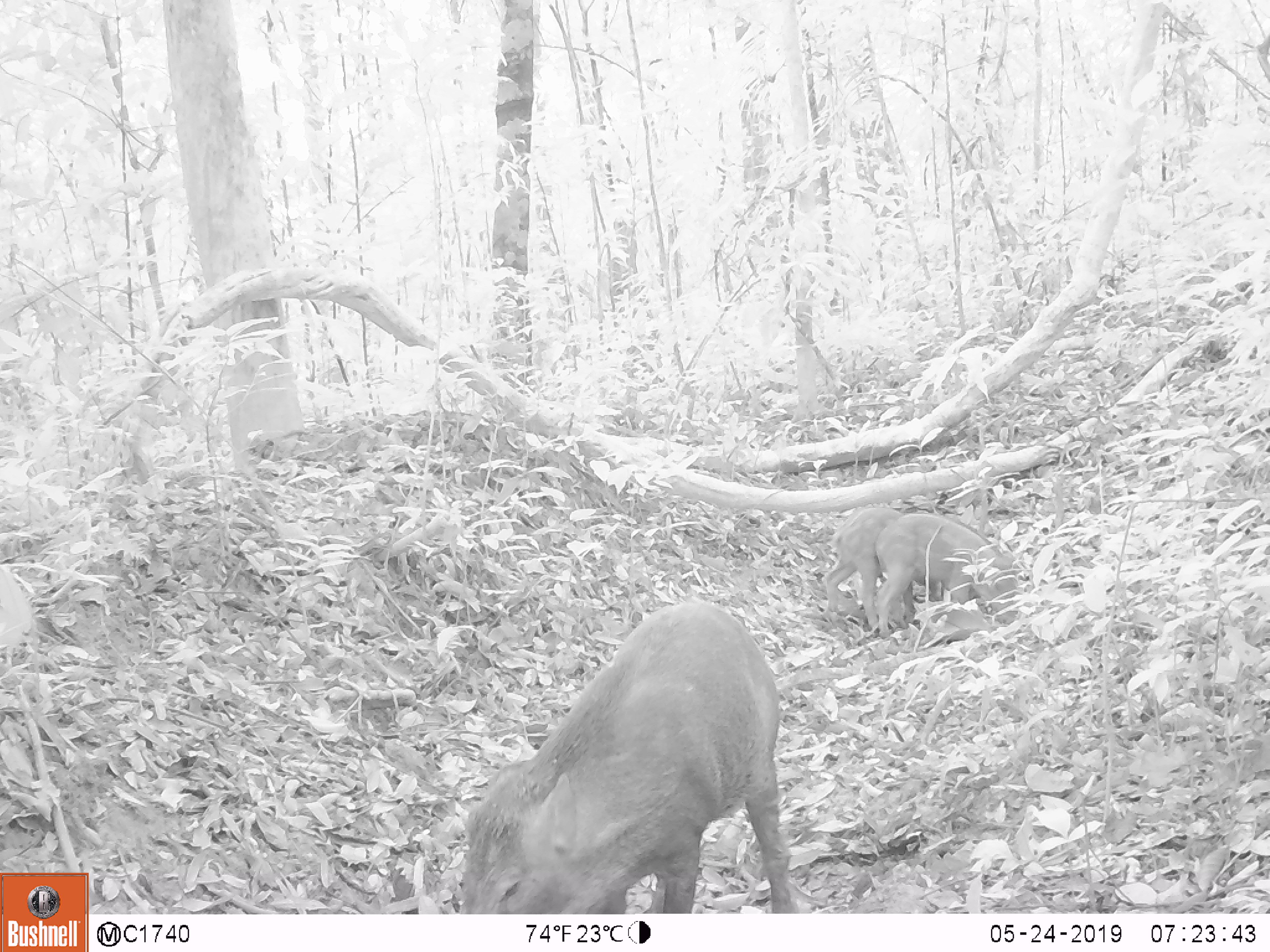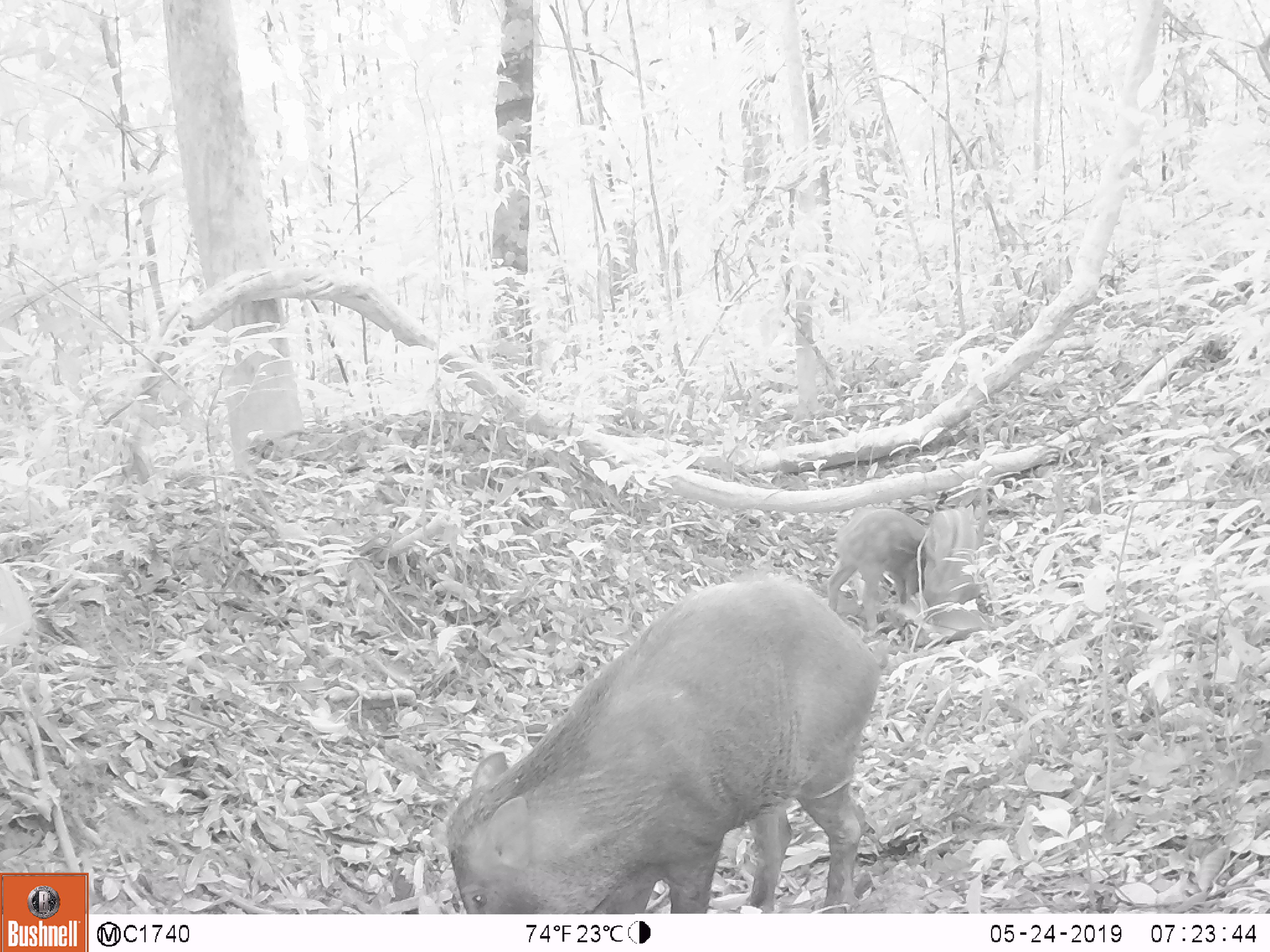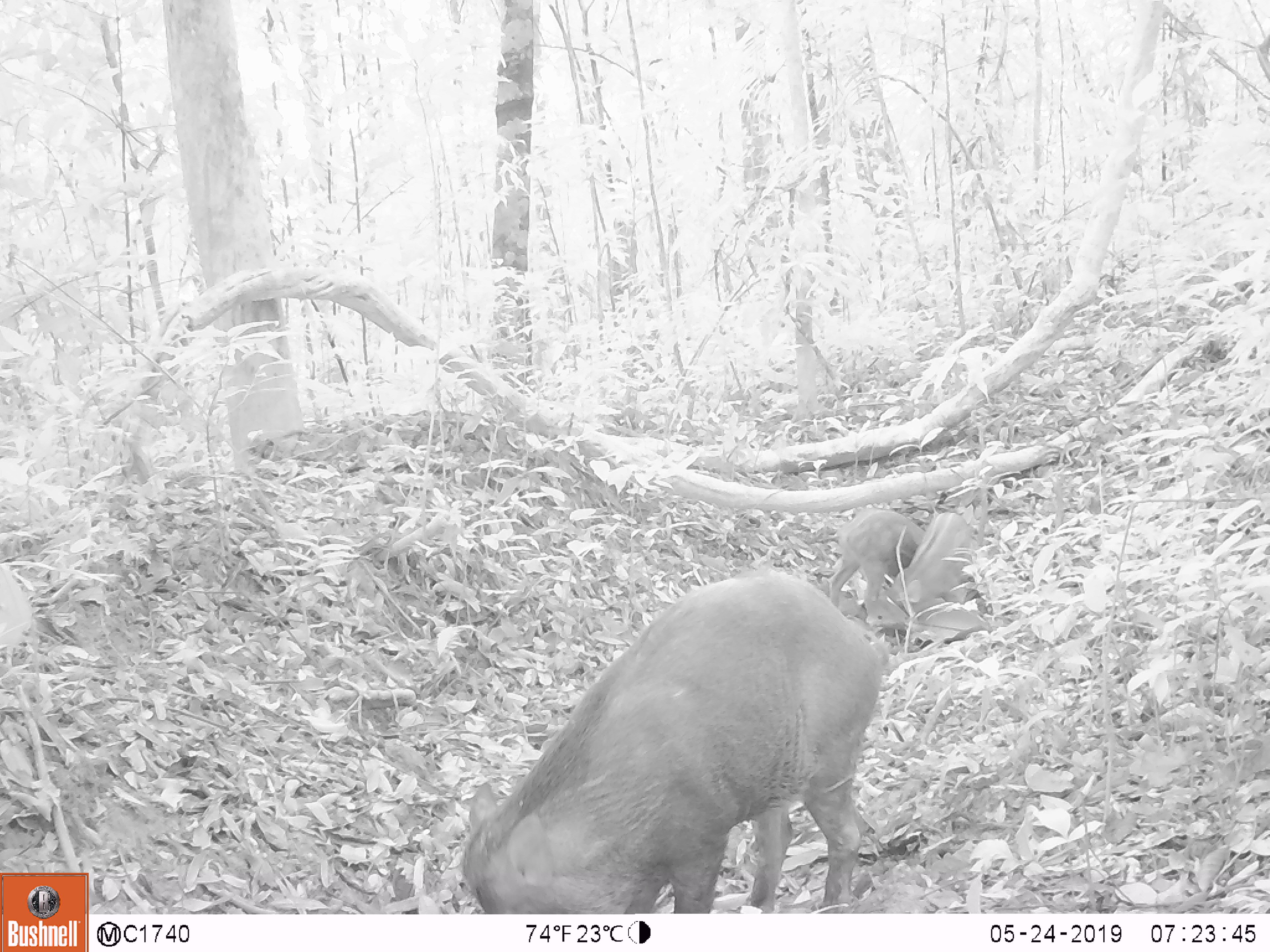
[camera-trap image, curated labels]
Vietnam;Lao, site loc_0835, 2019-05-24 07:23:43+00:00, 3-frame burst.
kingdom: Animalia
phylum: Chordata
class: Mammalia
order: Artiodactyla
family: Suidae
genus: Sus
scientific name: Sus scrofa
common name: eurasian wild pig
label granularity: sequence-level